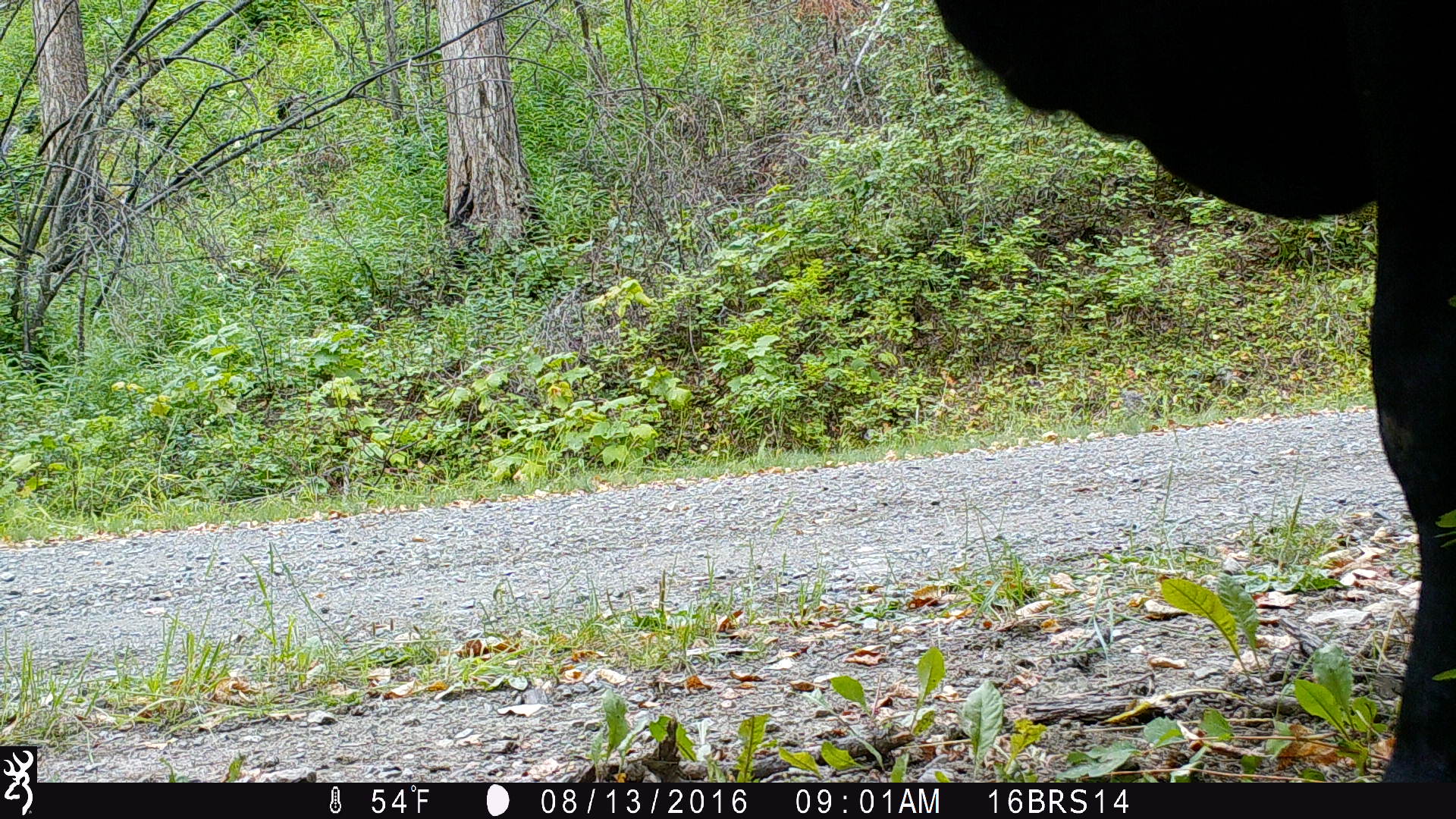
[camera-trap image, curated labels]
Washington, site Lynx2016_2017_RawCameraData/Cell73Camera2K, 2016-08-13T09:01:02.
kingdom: Animalia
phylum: Chordata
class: Mammalia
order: Artiodactyla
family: Bovidae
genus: Bos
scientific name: Bos taurus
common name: domestic cattle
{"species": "domestic cattle (Bos taurus)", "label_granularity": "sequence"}